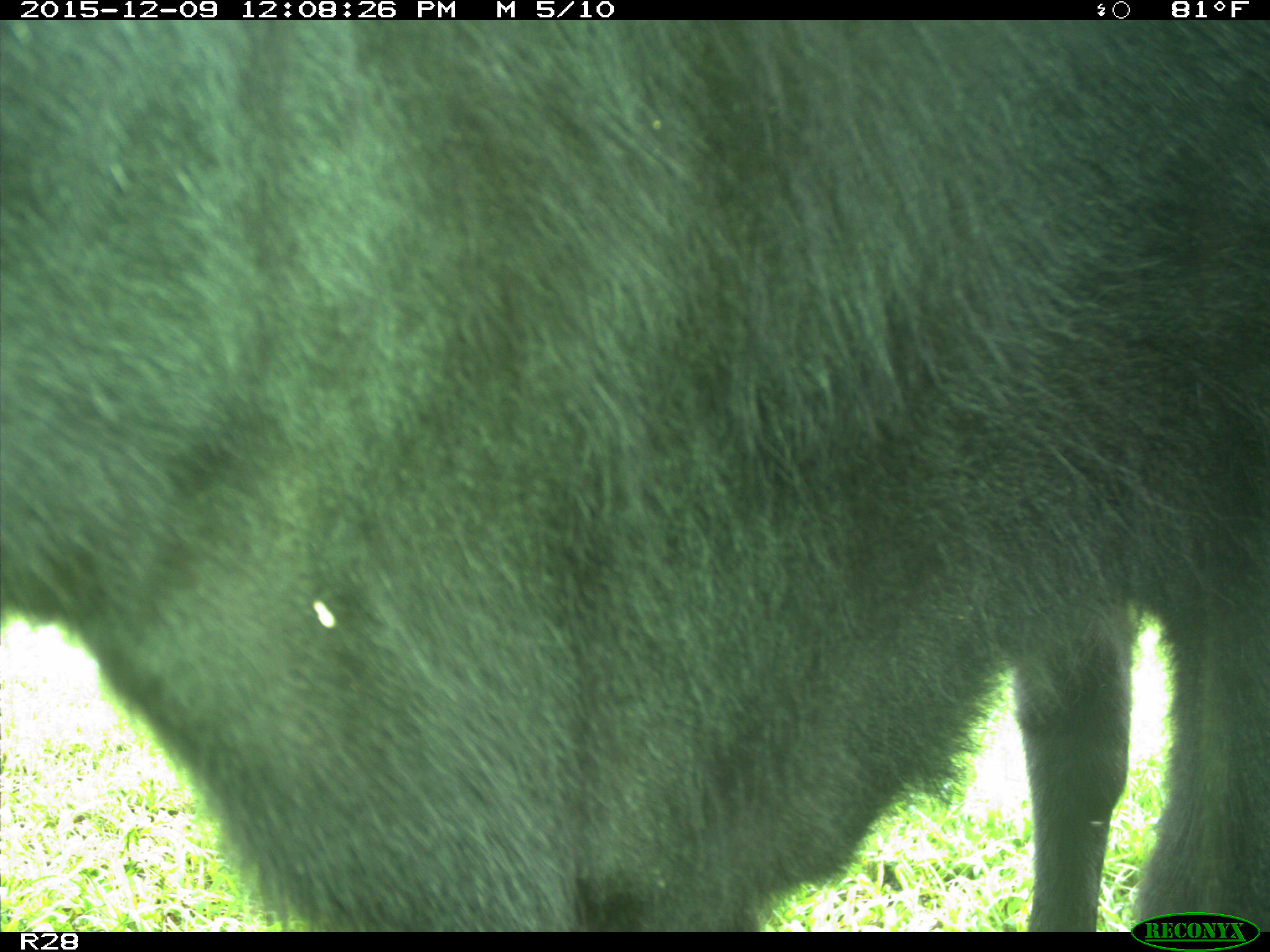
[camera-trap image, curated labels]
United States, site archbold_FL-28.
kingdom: Animalia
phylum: Chordata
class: Mammalia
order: Artiodactyla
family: Bovidae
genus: Bos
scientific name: Bos taurus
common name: domestic cow